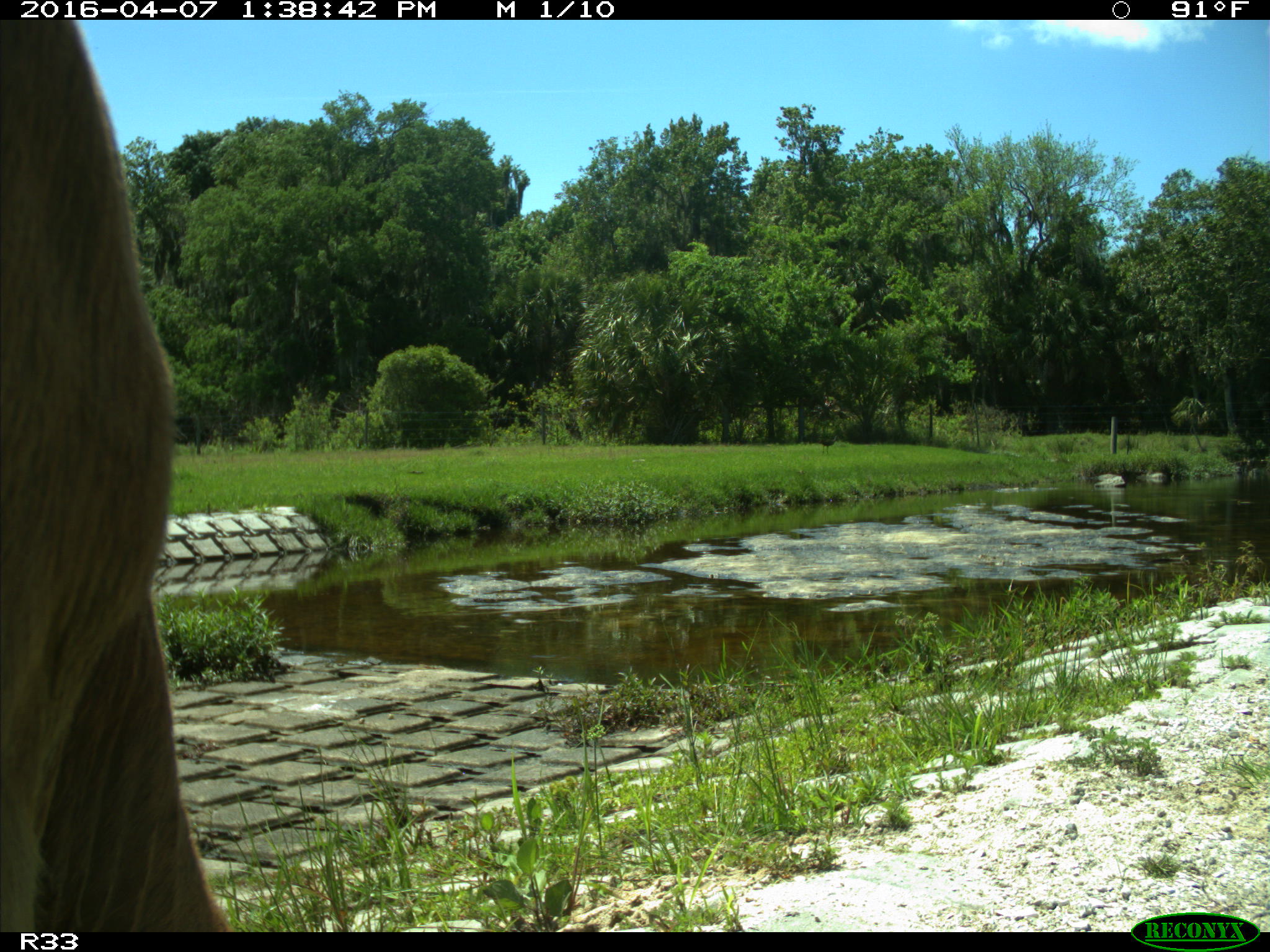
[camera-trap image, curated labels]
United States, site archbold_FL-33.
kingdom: Animalia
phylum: Chordata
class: Mammalia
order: Artiodactyla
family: Bovidae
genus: Bos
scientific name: Bos taurus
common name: domestic cow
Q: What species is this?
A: Bos taurus (domestic cow).